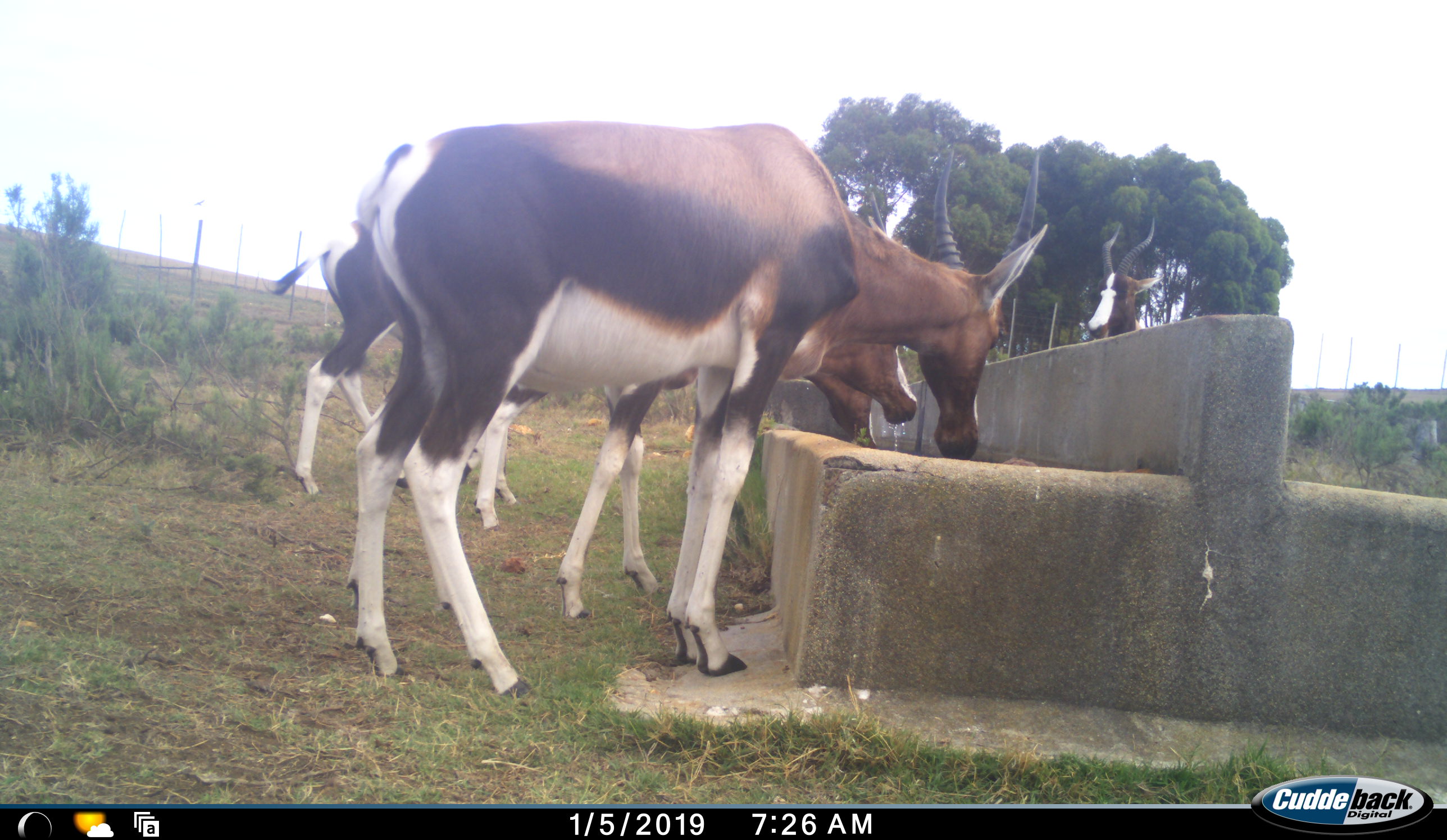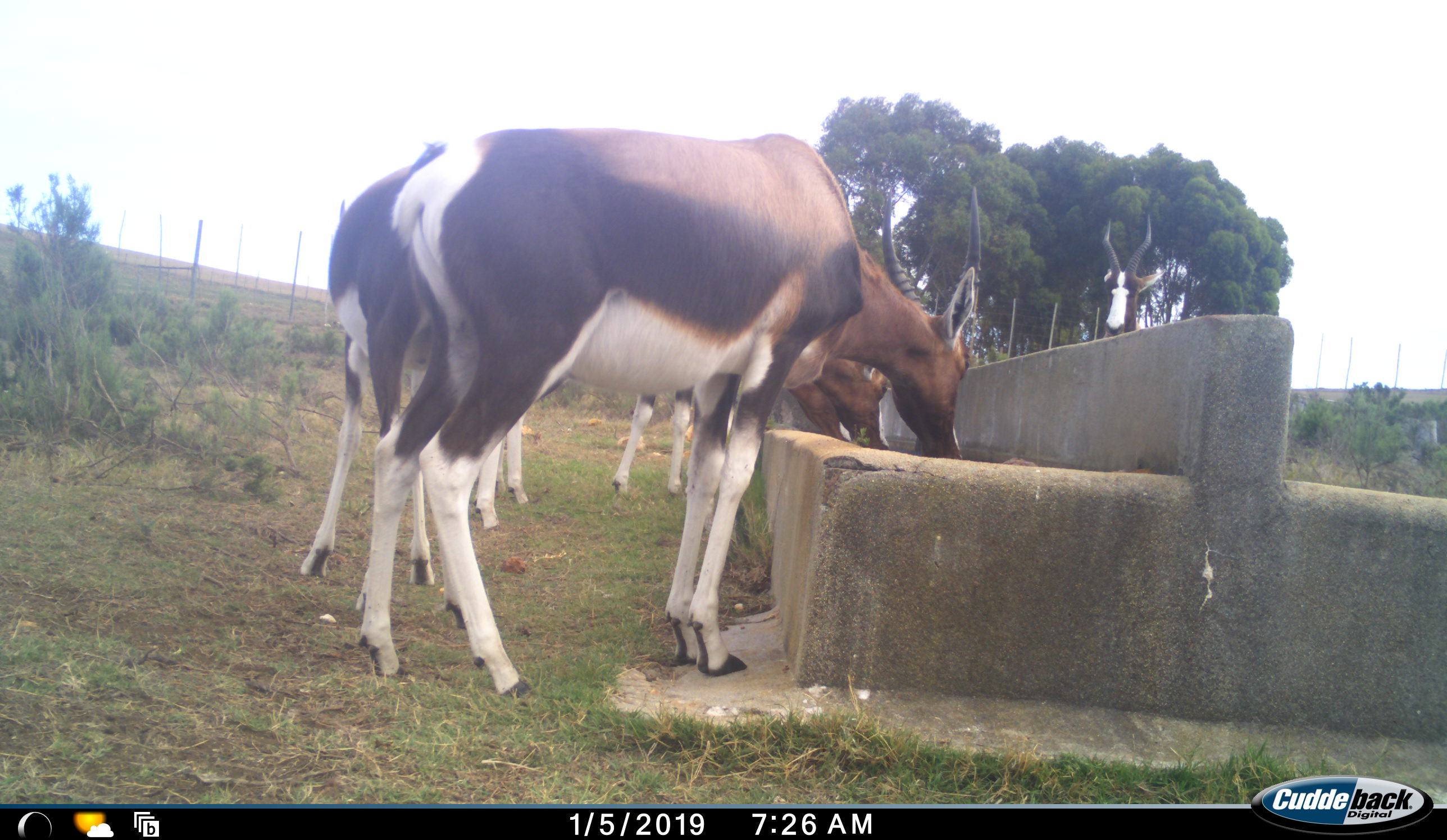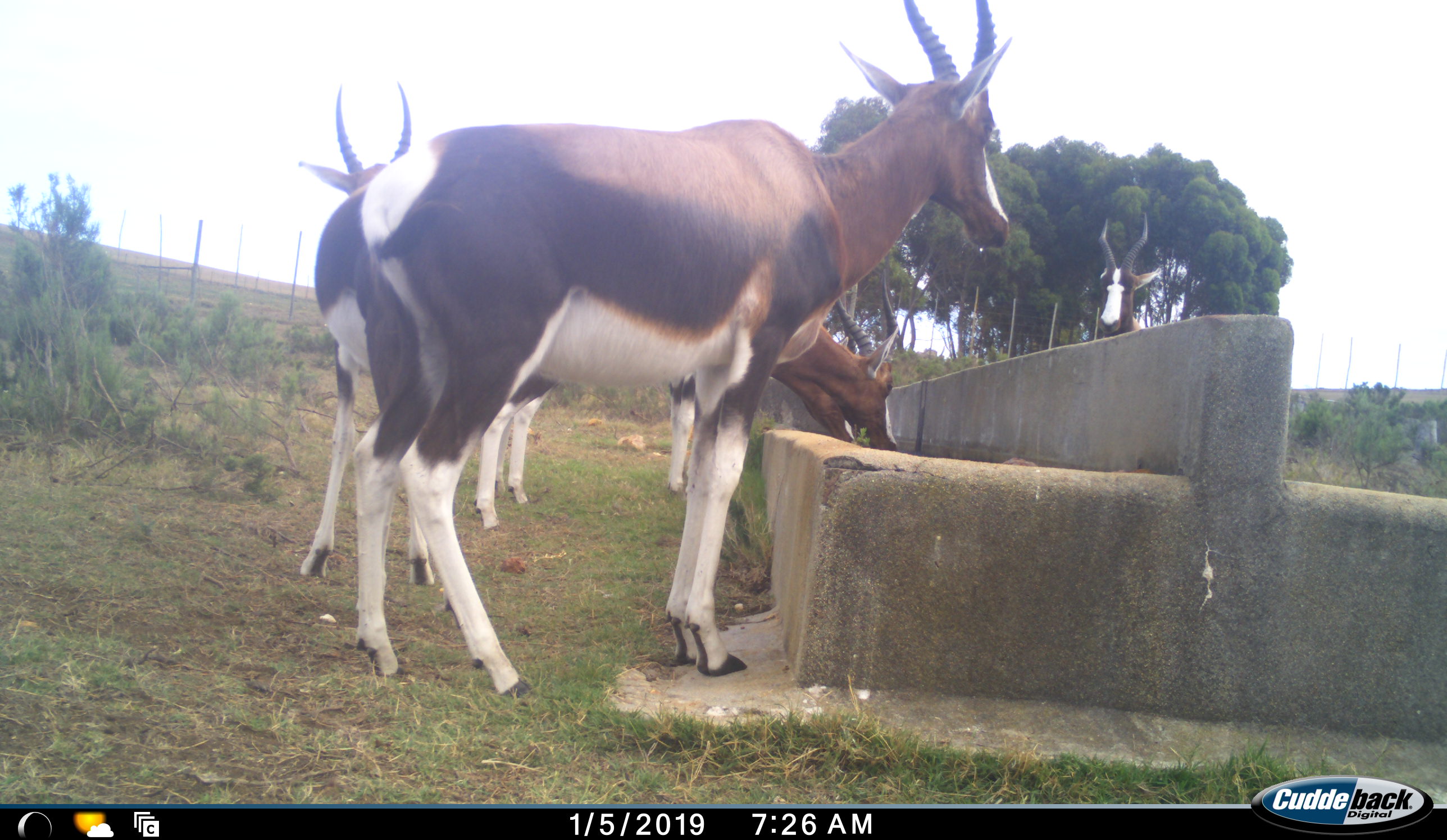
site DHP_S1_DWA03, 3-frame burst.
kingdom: Animalia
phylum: Chordata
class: Mammalia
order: Artiodactyla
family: Bovidae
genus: Damaliscus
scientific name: Damaliscus pygargus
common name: bontebok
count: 5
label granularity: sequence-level